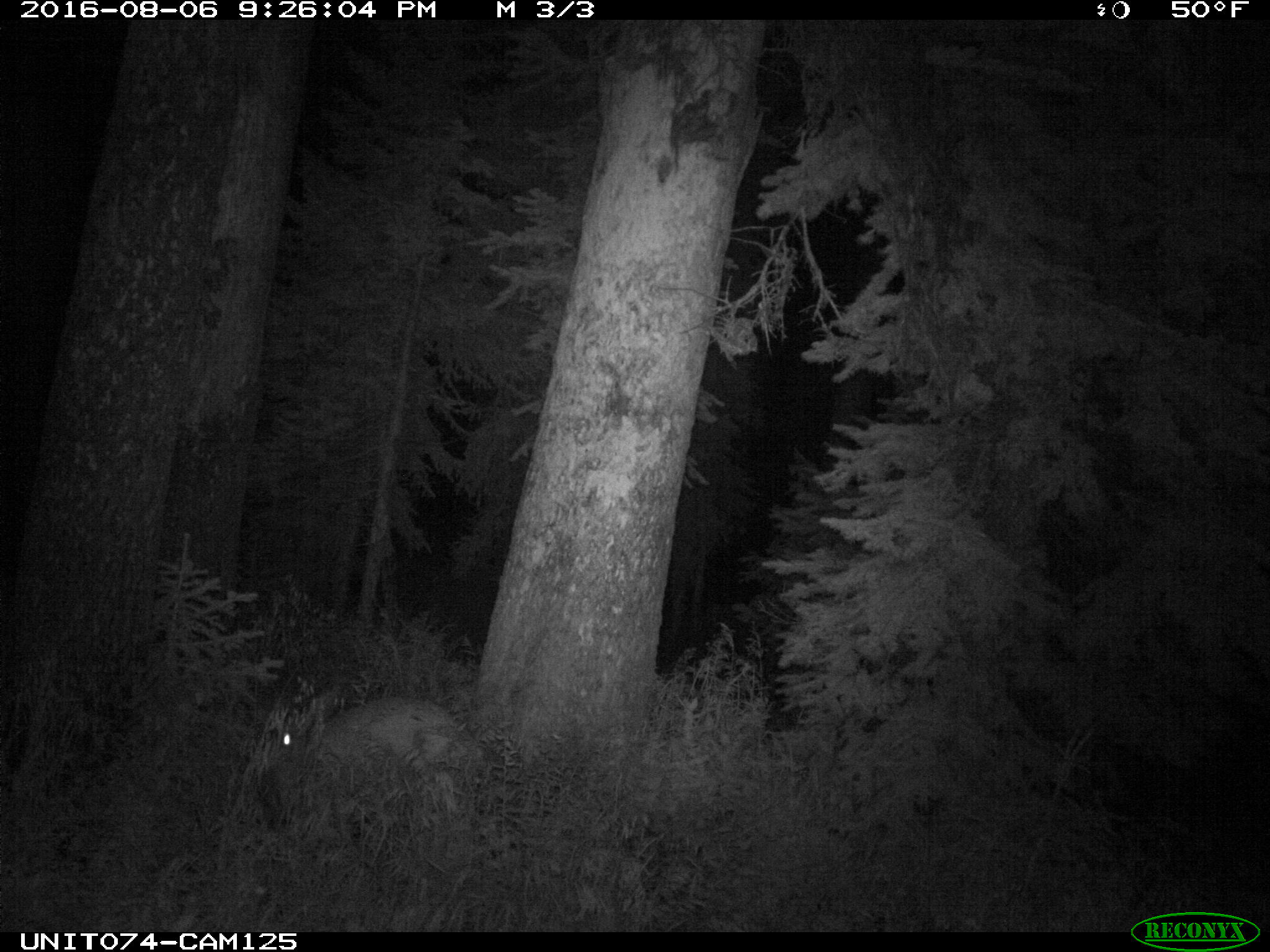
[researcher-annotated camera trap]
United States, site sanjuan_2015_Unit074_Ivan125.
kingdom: Animalia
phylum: Chordata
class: Mammalia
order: Artiodactyla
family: Cervidae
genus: Odocoileus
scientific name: Odocoileus hemionus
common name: mule deer